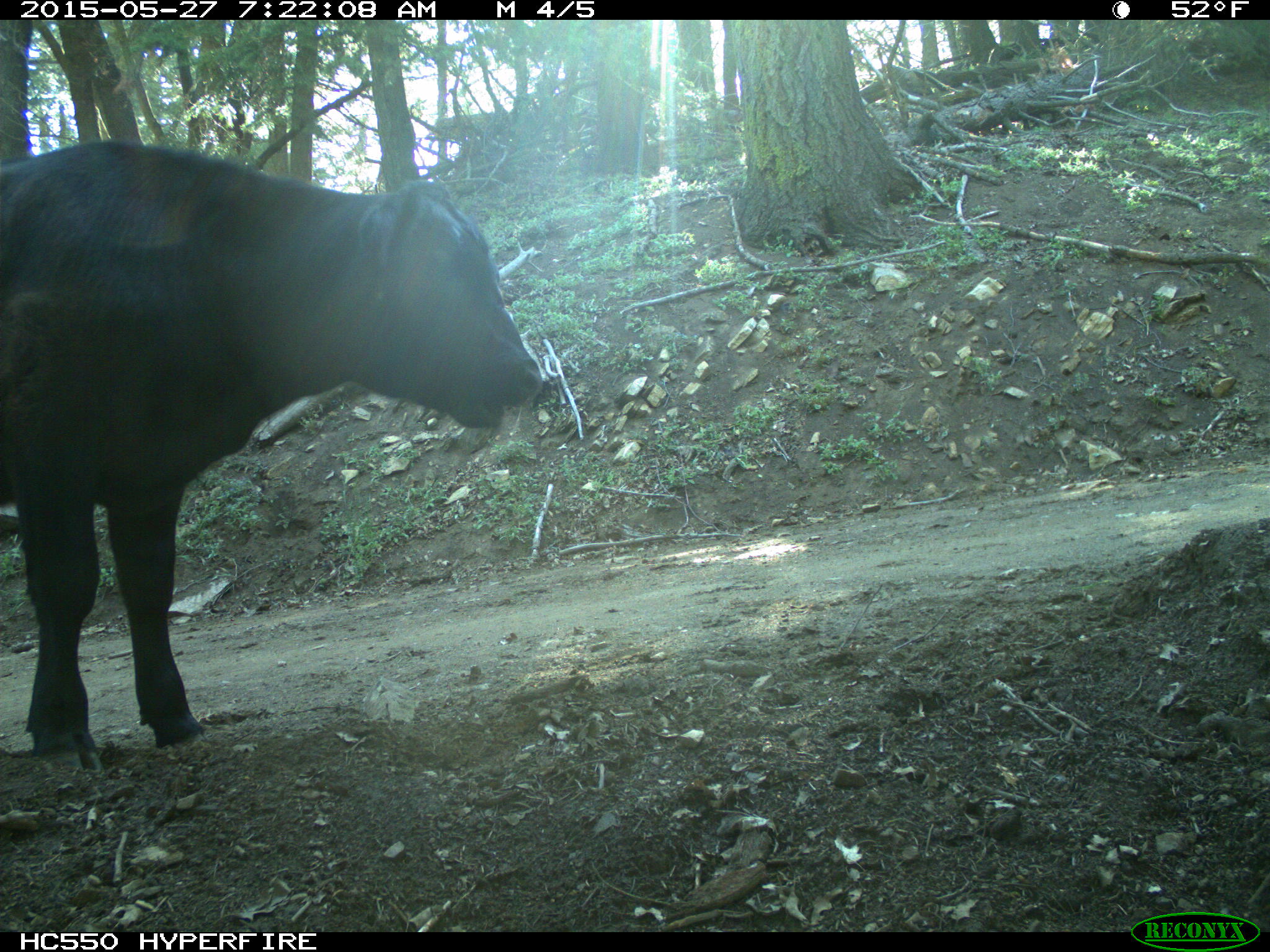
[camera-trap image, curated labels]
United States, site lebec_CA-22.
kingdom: Animalia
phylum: Chordata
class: Mammalia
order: Artiodactyla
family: Bovidae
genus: Bos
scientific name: Bos taurus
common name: domestic cow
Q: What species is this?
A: Bos taurus (domestic cow).